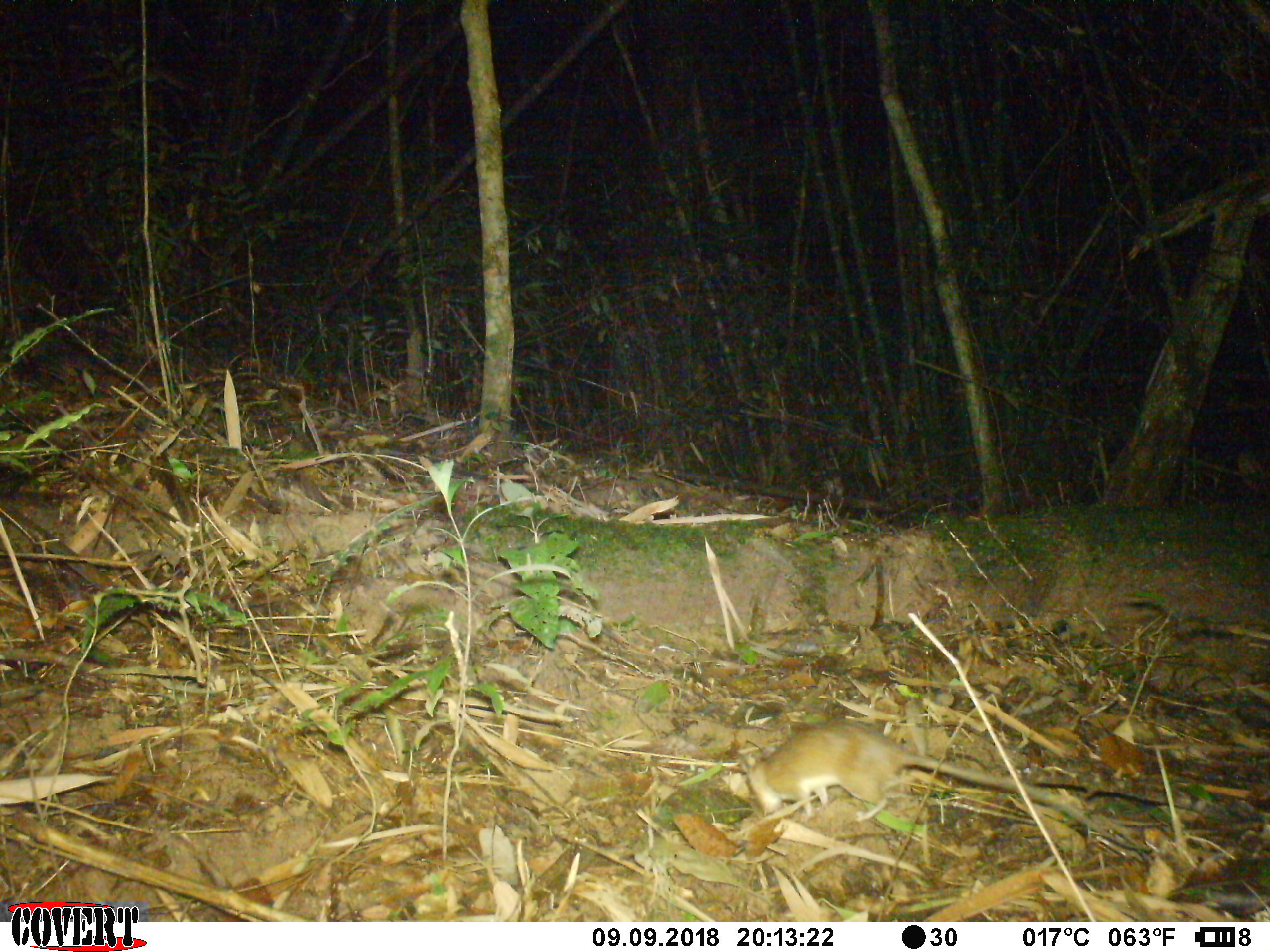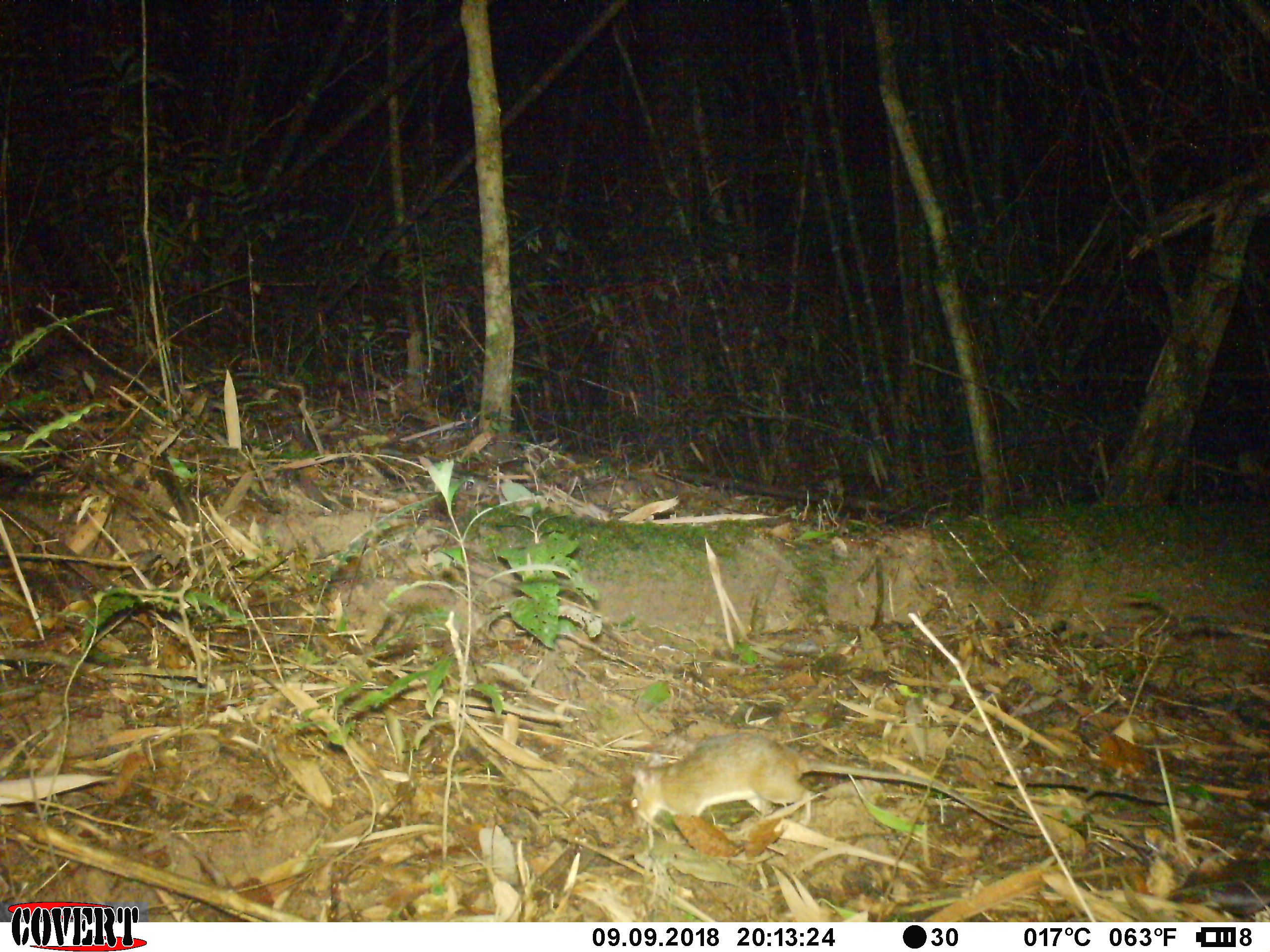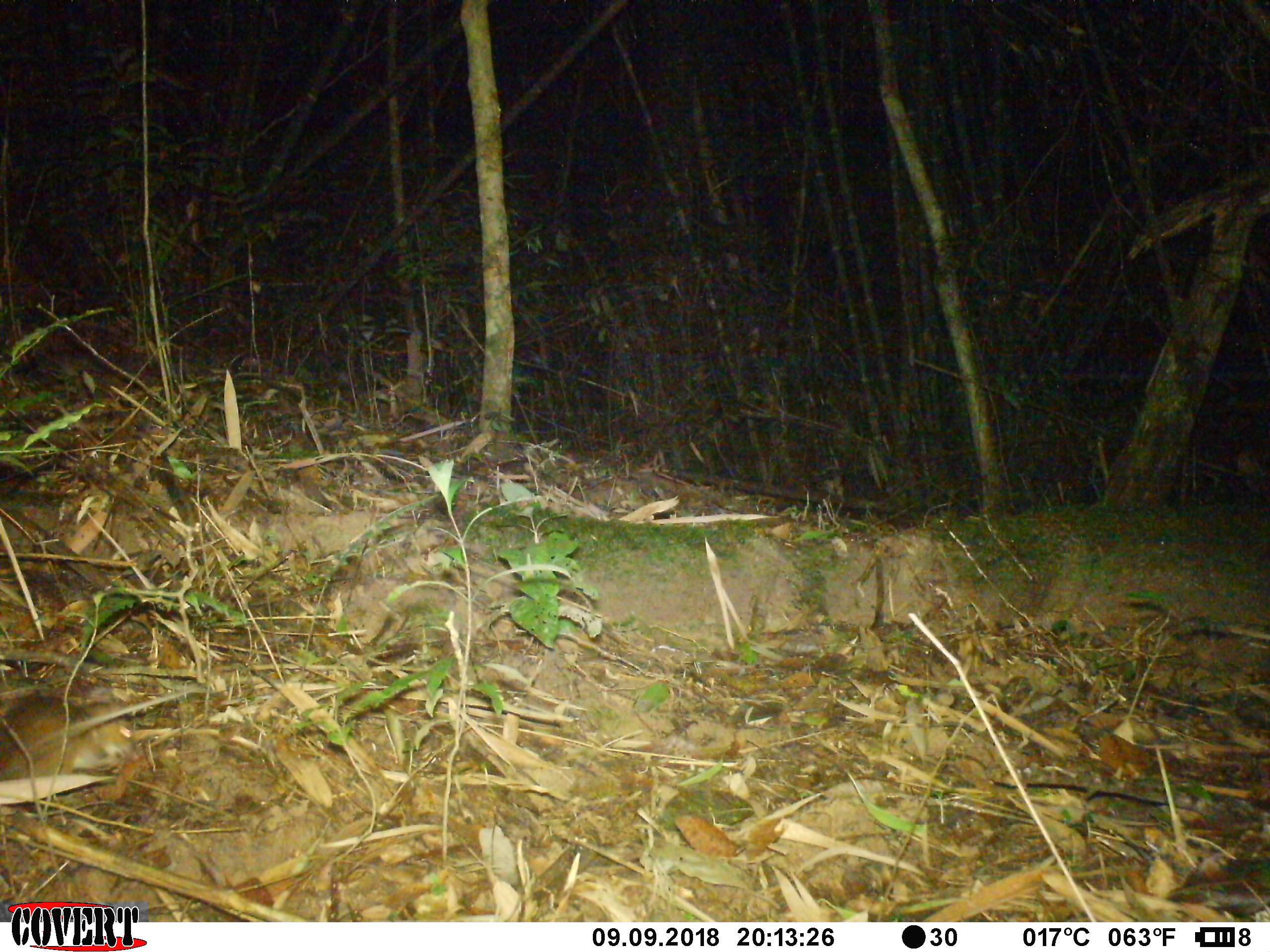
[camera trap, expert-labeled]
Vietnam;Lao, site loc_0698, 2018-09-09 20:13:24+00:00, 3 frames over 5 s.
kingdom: Animalia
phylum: Chordata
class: Mammalia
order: Rodentia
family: Muridae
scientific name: Muridae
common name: old-world mice and rats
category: unidentified murid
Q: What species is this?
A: Unidentified murid (old-world mice and rats) (Muridae).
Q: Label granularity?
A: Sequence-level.